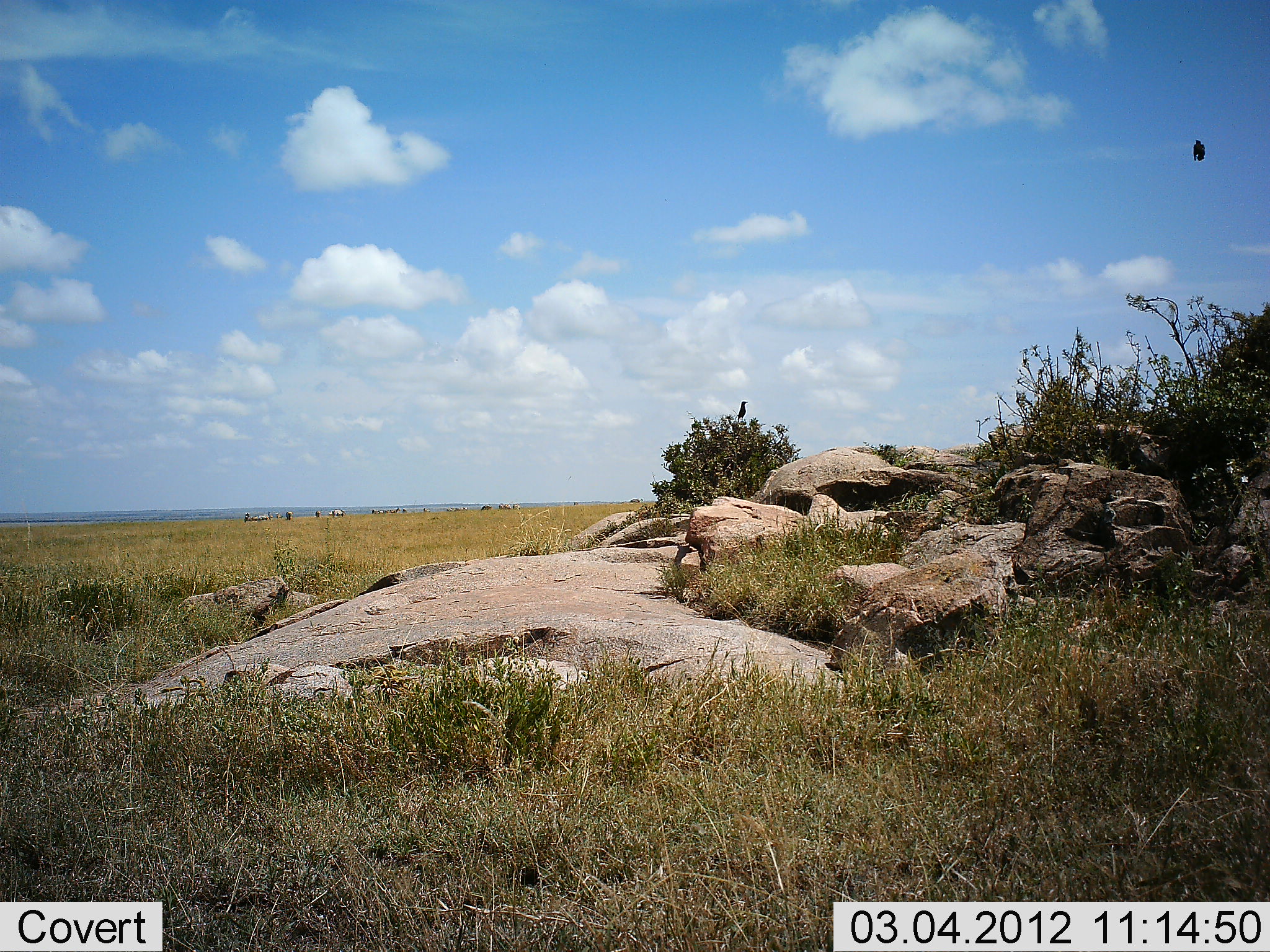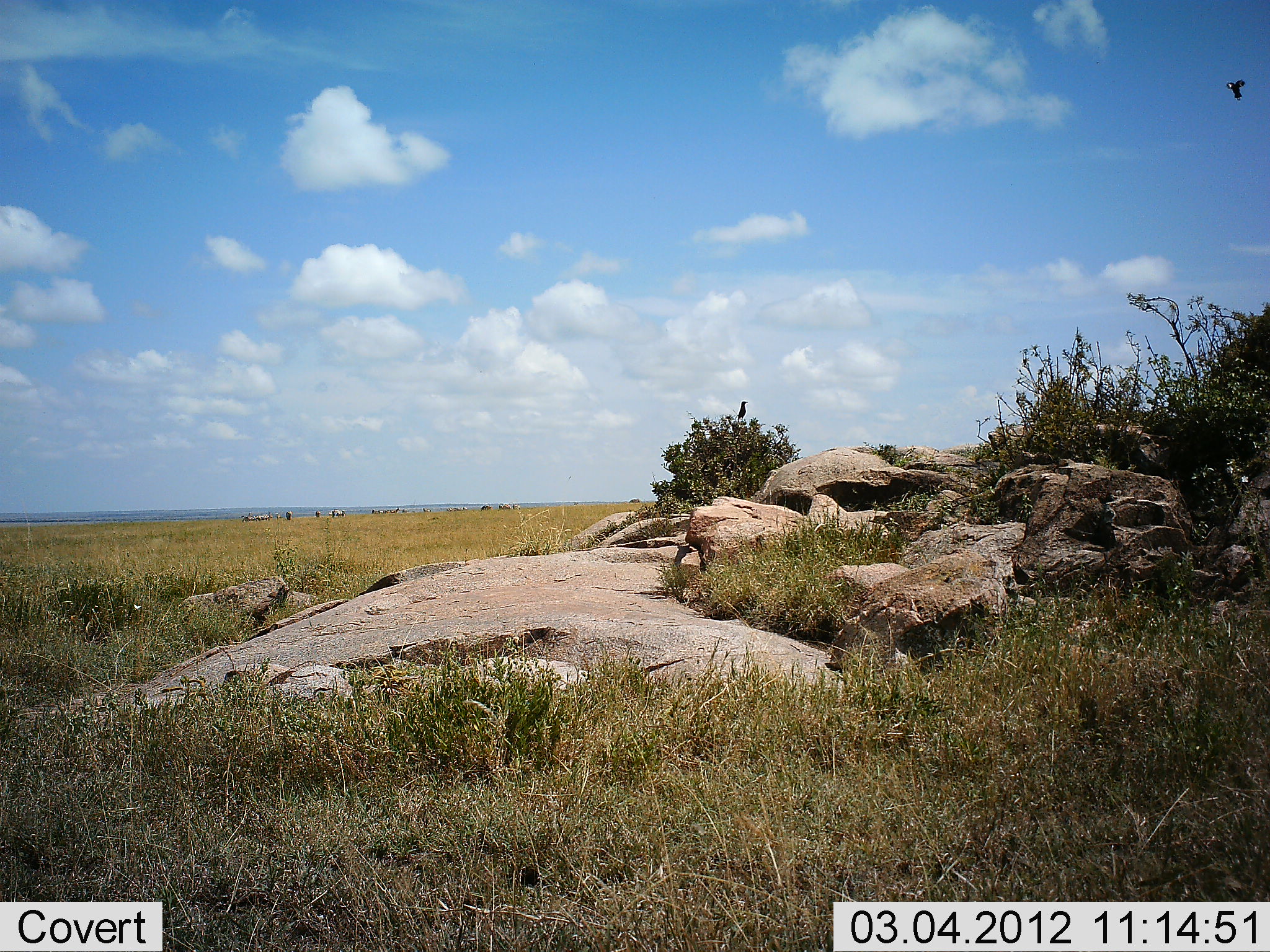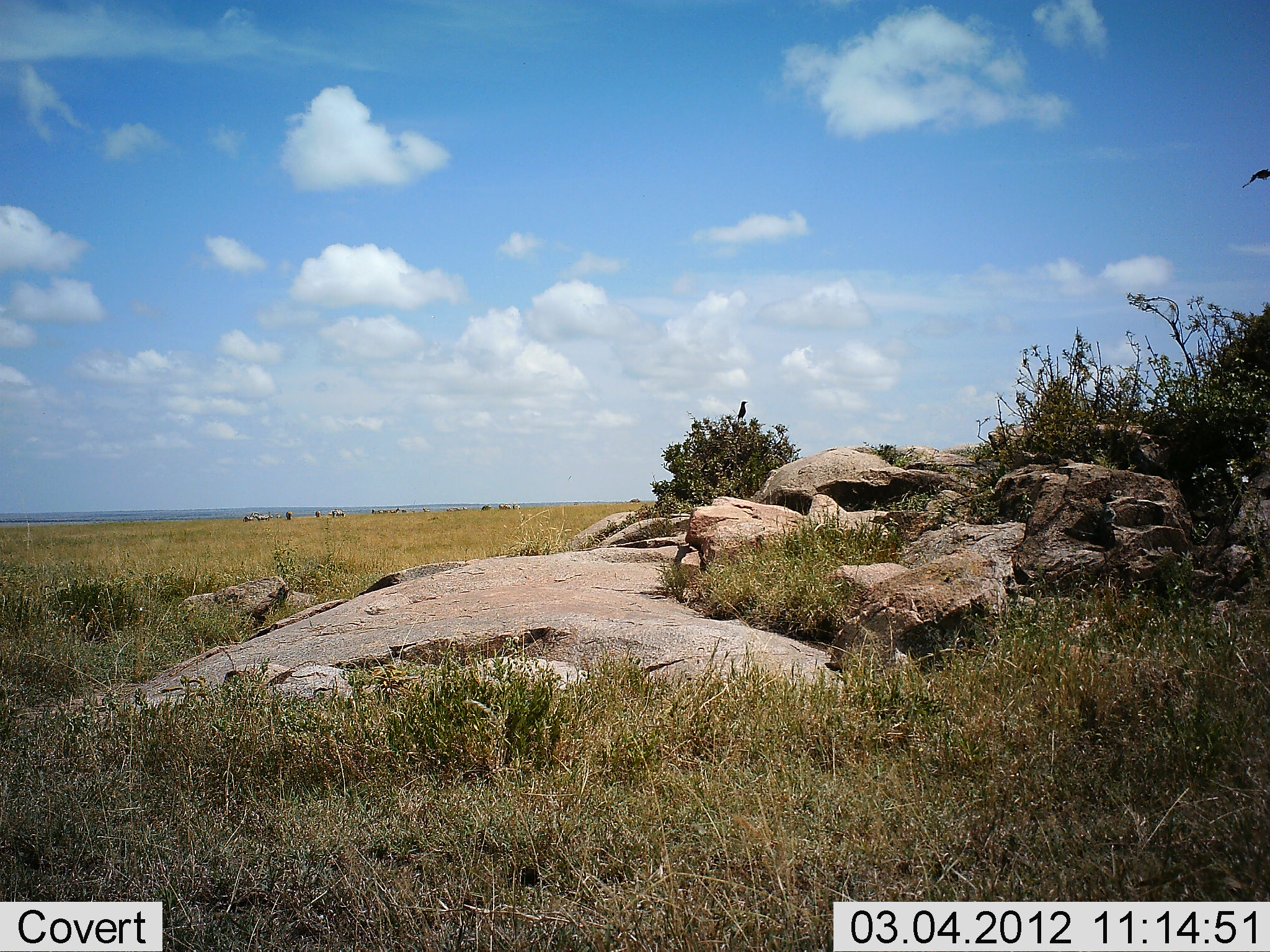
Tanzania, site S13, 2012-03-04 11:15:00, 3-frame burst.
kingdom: Animalia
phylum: Chordata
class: Aves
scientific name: Aves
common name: bird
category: otherbird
Otherbird (bird) (Aves), count 1. Behavior (volunteer vote fractions): standing 8%, resting 0%, moving 100%, interacting 0%. Young present (vote fraction): 0%. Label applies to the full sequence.